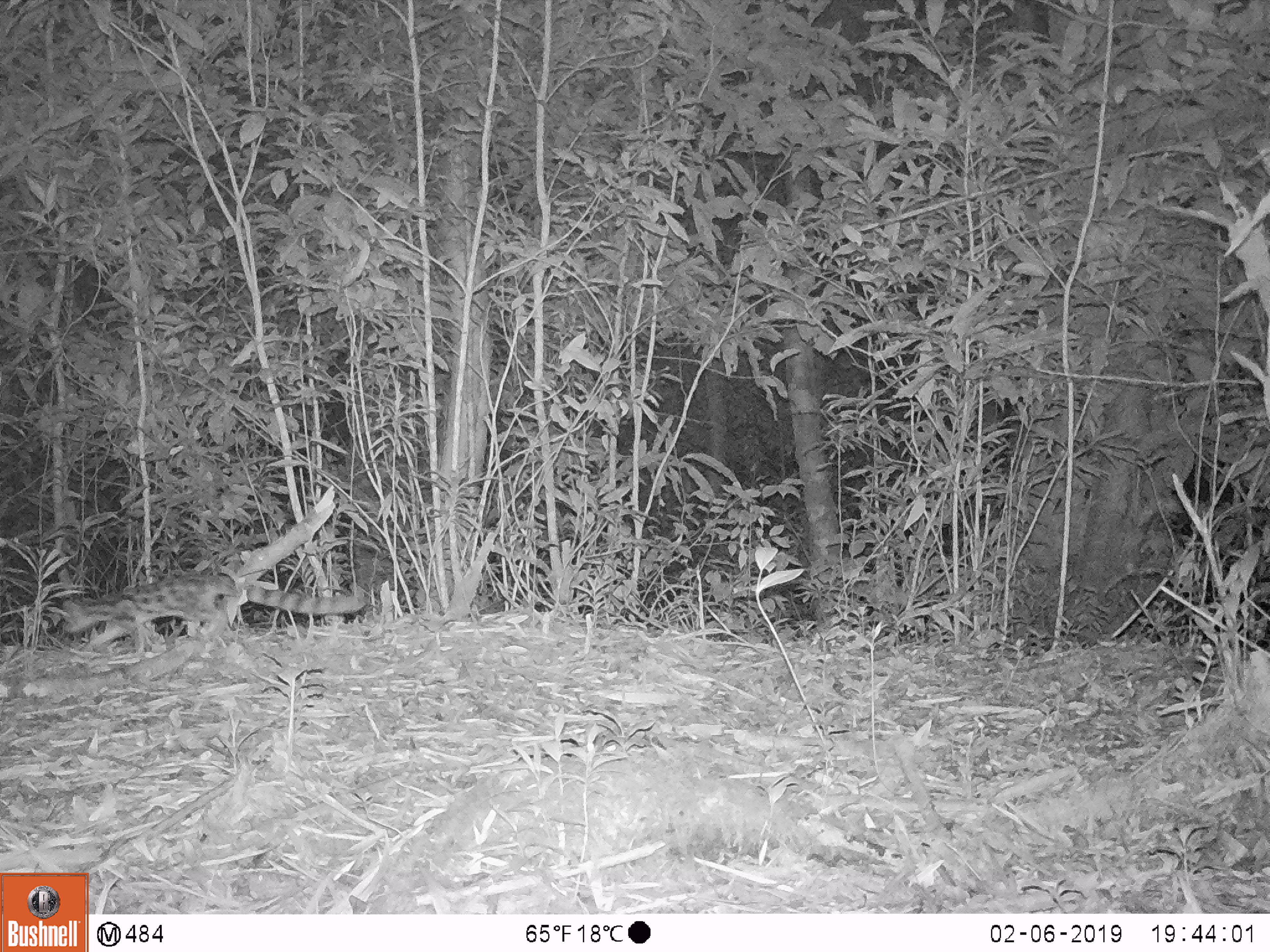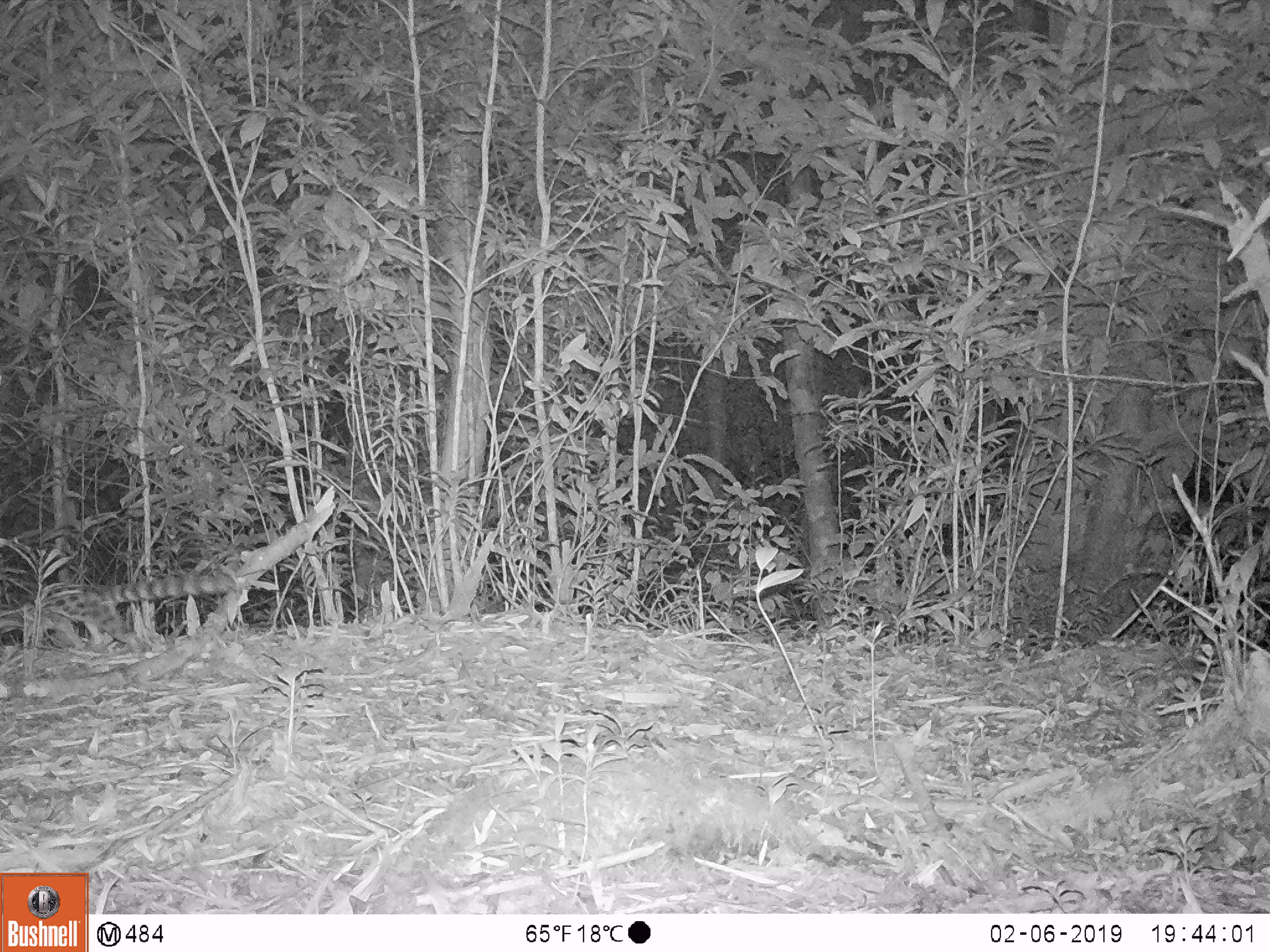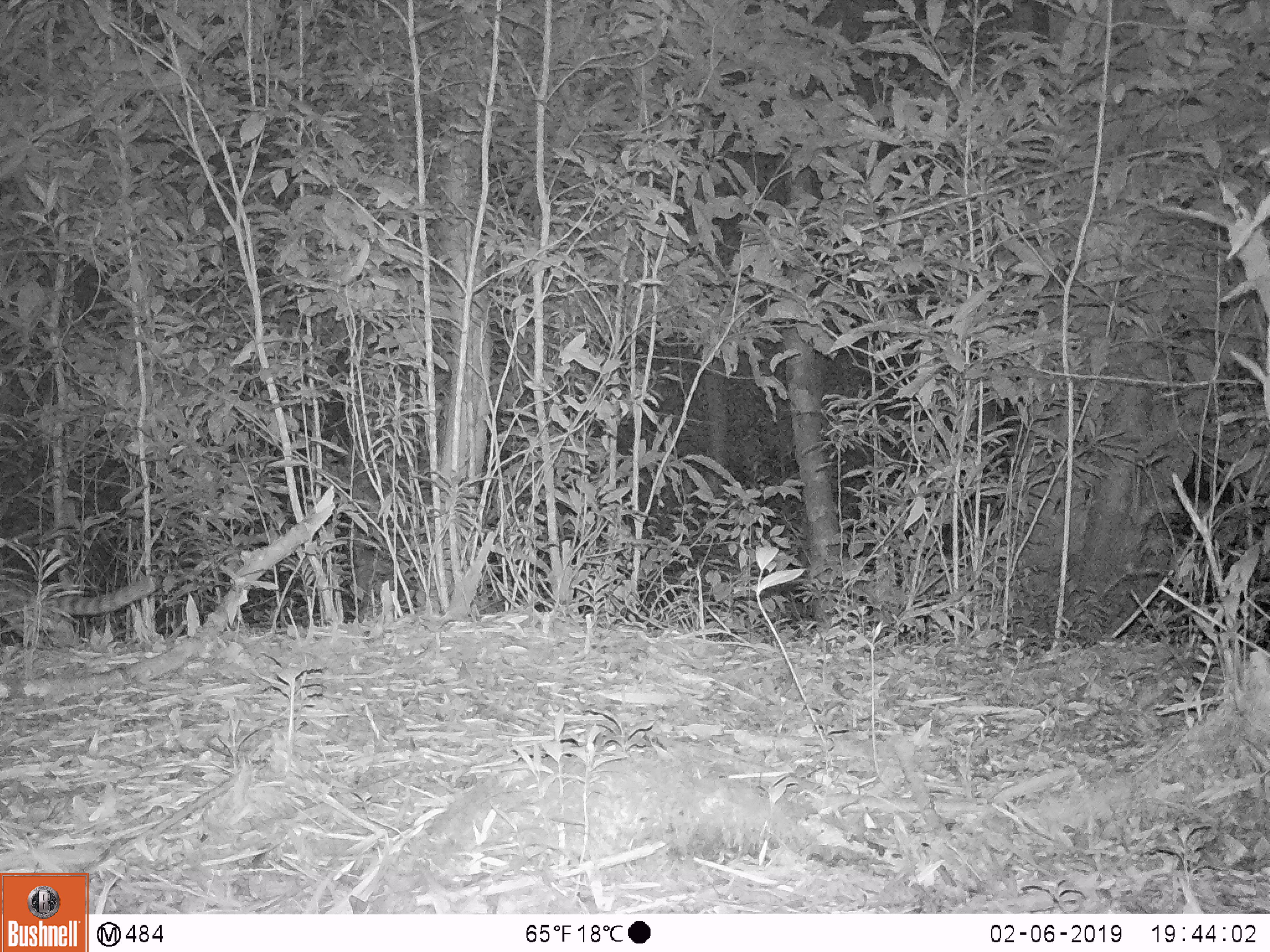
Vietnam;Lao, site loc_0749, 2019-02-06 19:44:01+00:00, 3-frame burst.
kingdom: Animalia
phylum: Chordata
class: Mammalia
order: Carnivora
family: Prionodontidae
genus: Prionodon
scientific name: Prionodon pardicolor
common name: spotted linsang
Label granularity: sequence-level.